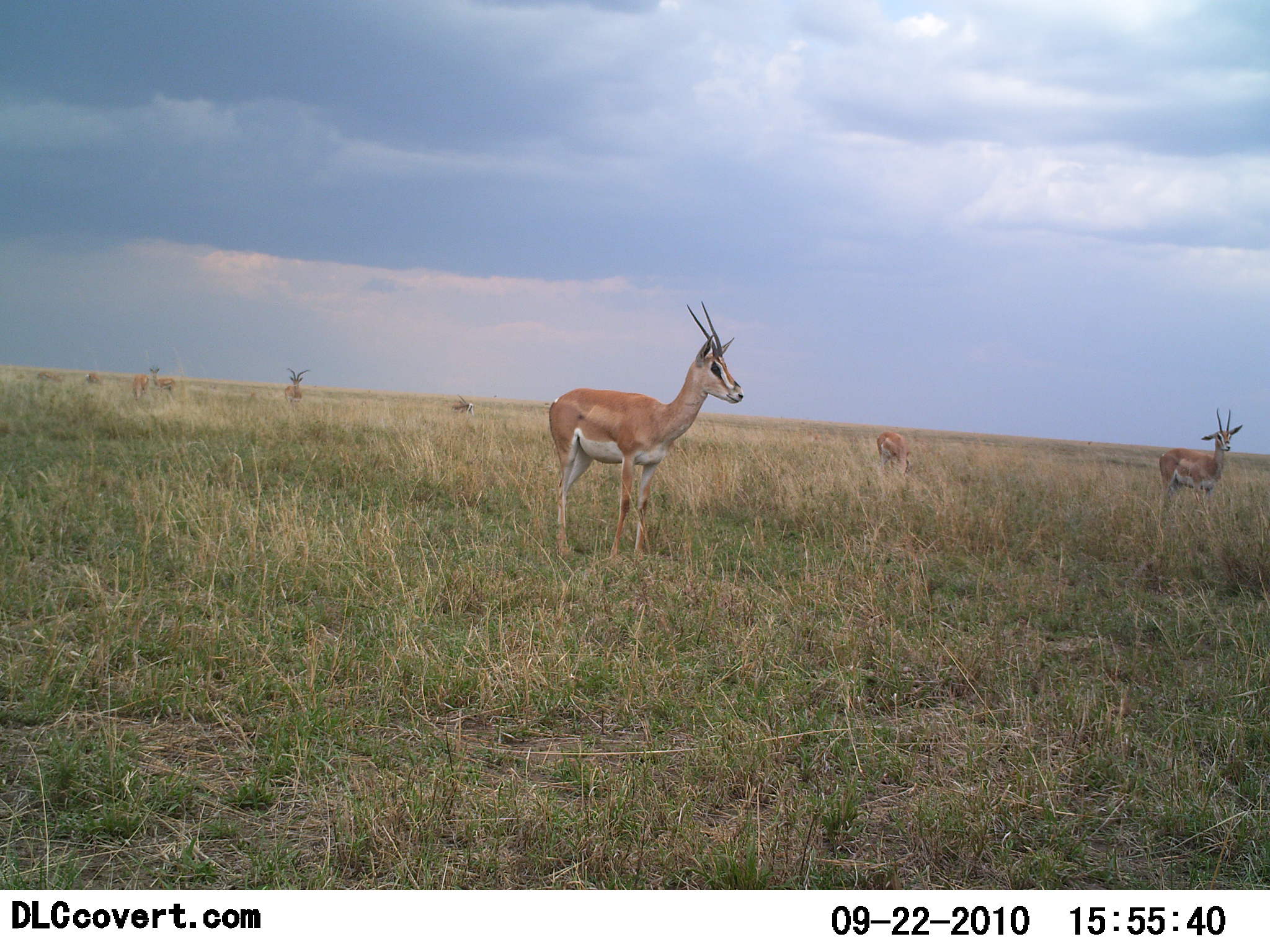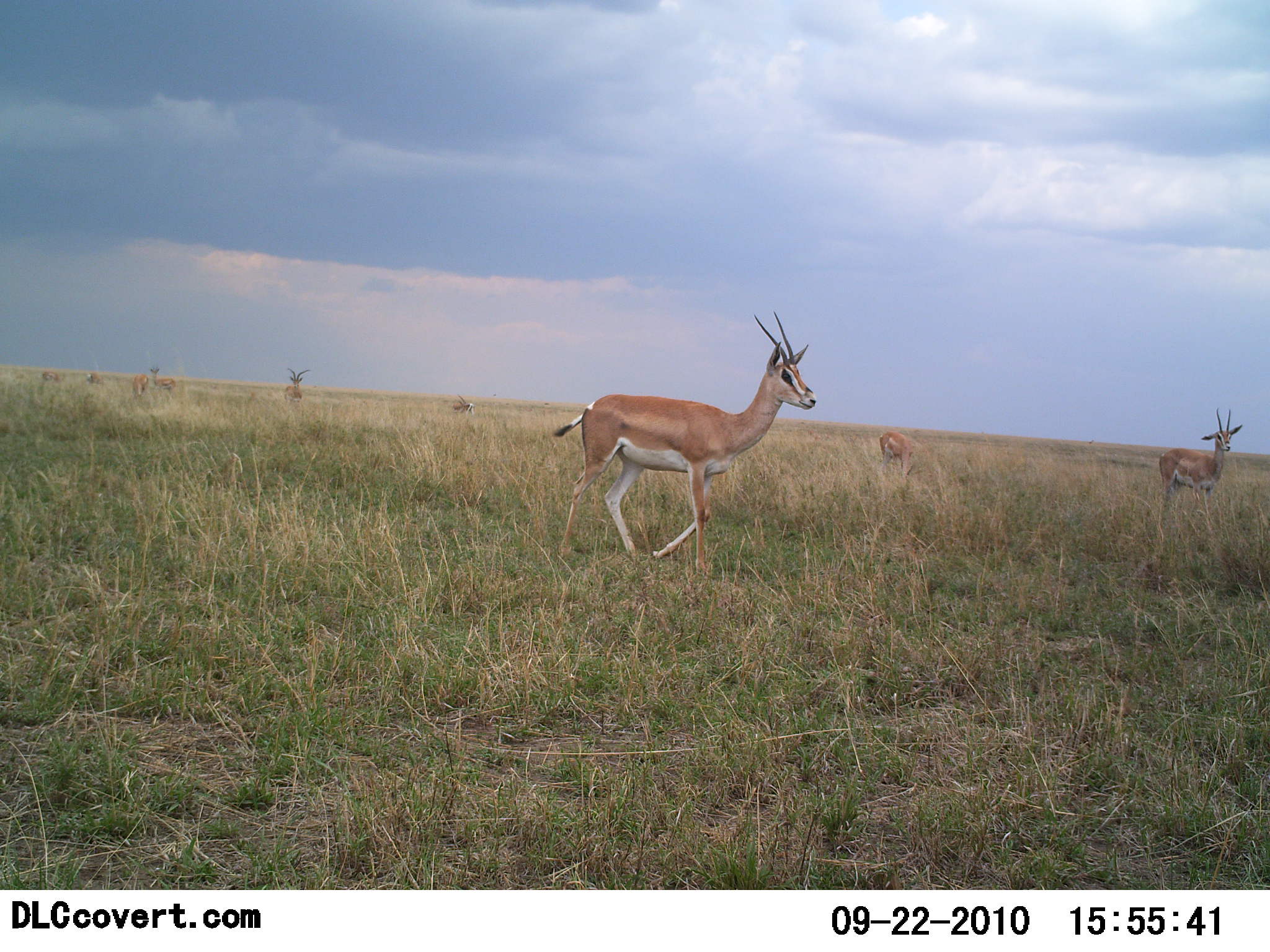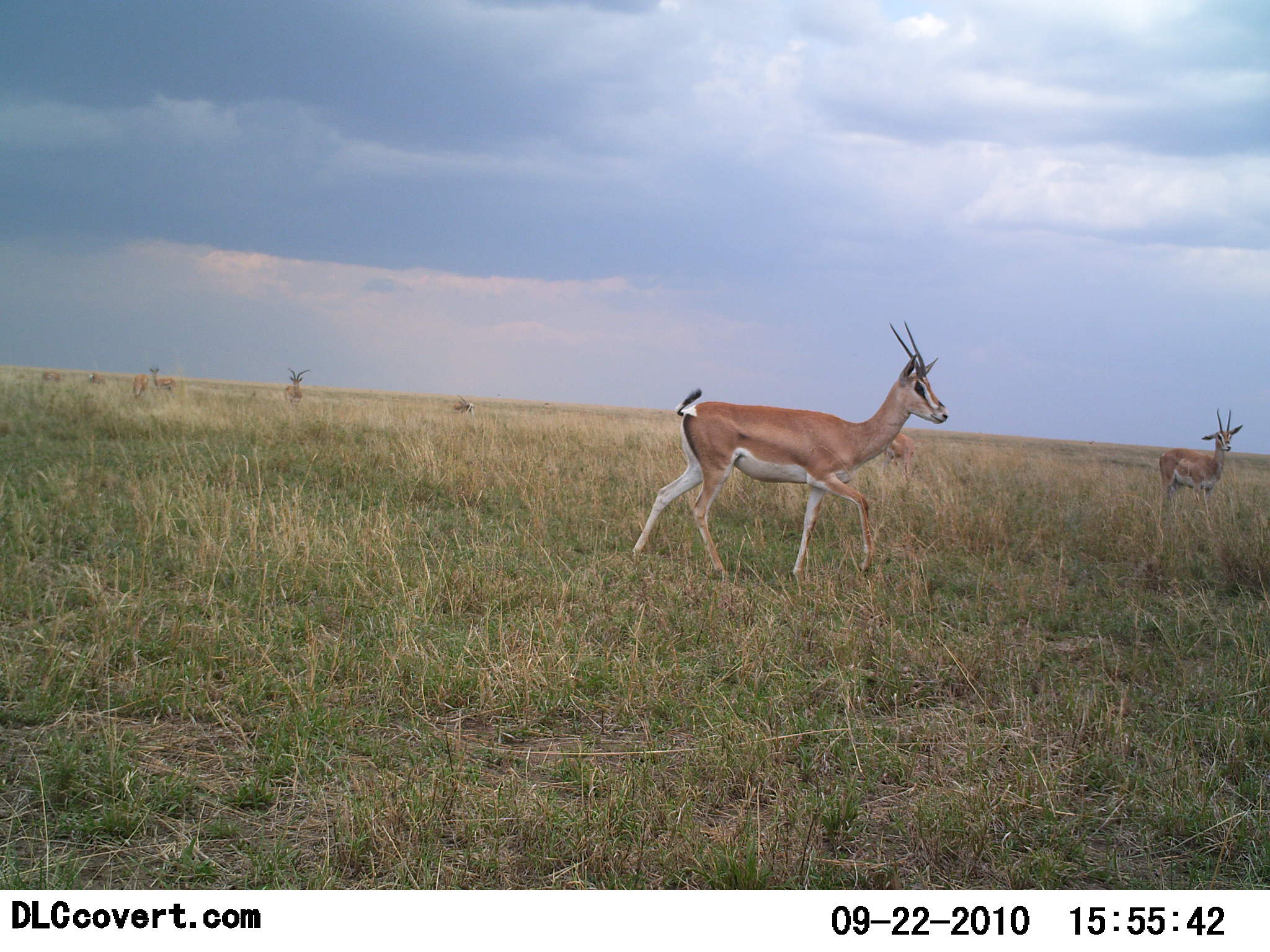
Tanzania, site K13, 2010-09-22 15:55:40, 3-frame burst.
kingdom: Animalia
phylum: Chordata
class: Mammalia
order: Artiodactyla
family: Bovidae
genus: Nanger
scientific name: Nanger granti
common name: grant's gazelle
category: gazellegrants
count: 8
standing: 72%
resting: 0%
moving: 84%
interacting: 0%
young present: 0%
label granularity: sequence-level